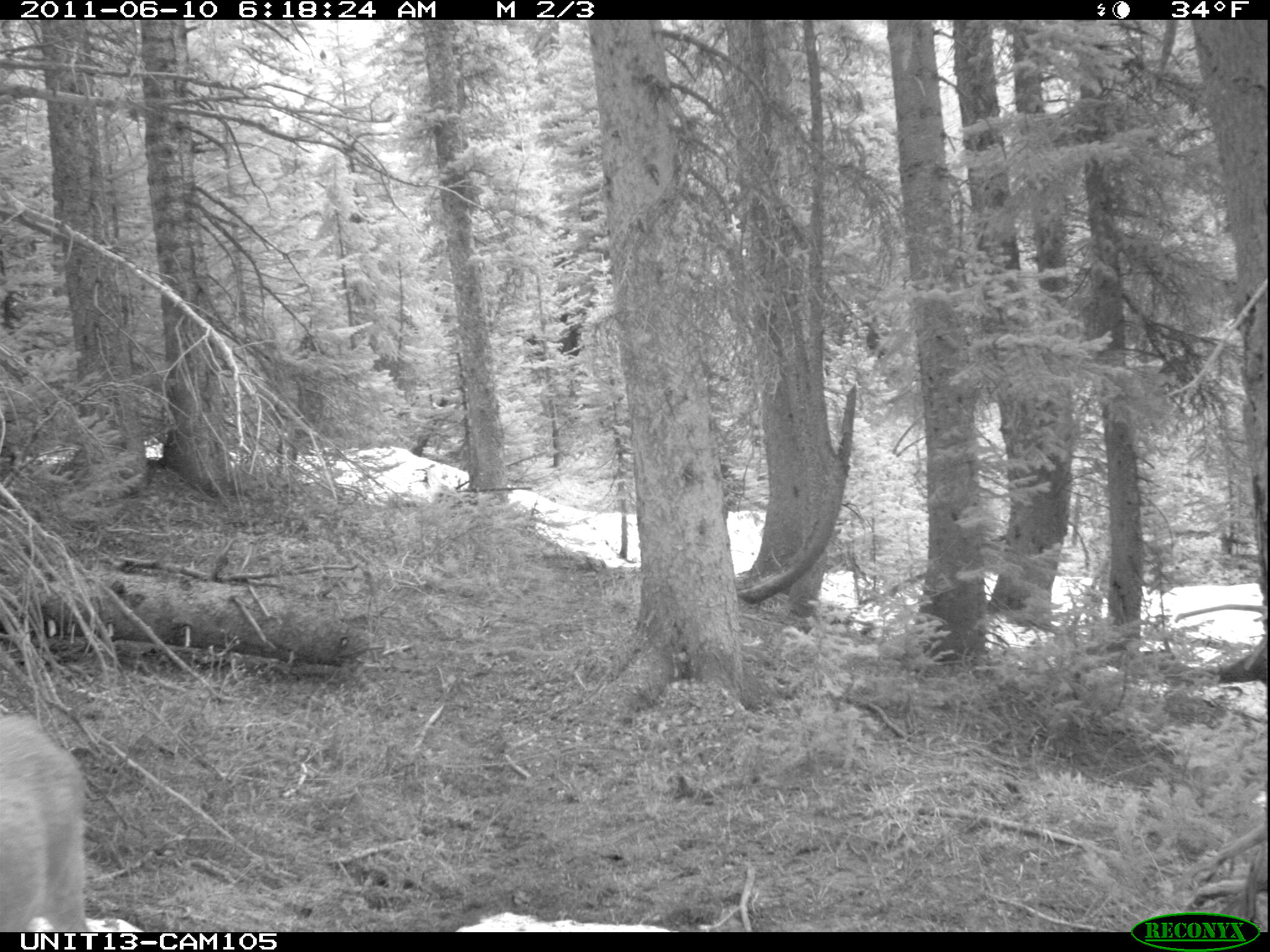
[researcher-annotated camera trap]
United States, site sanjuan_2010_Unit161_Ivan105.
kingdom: Animalia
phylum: Chordata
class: Mammalia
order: Artiodactyla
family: Cervidae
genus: Odocoileus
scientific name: Odocoileus hemionus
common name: mule deer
Odocoileus hemionus (mule deer).